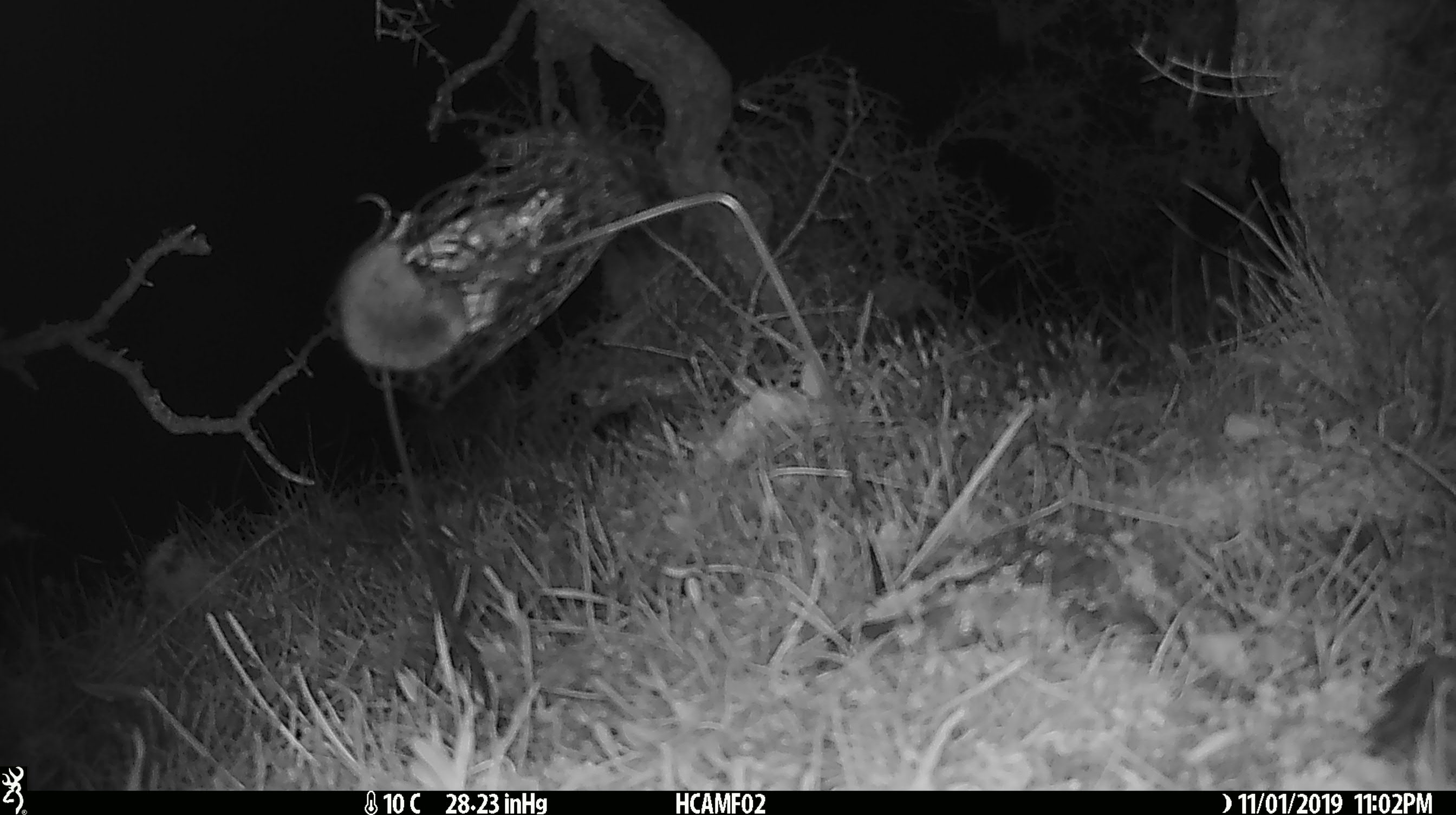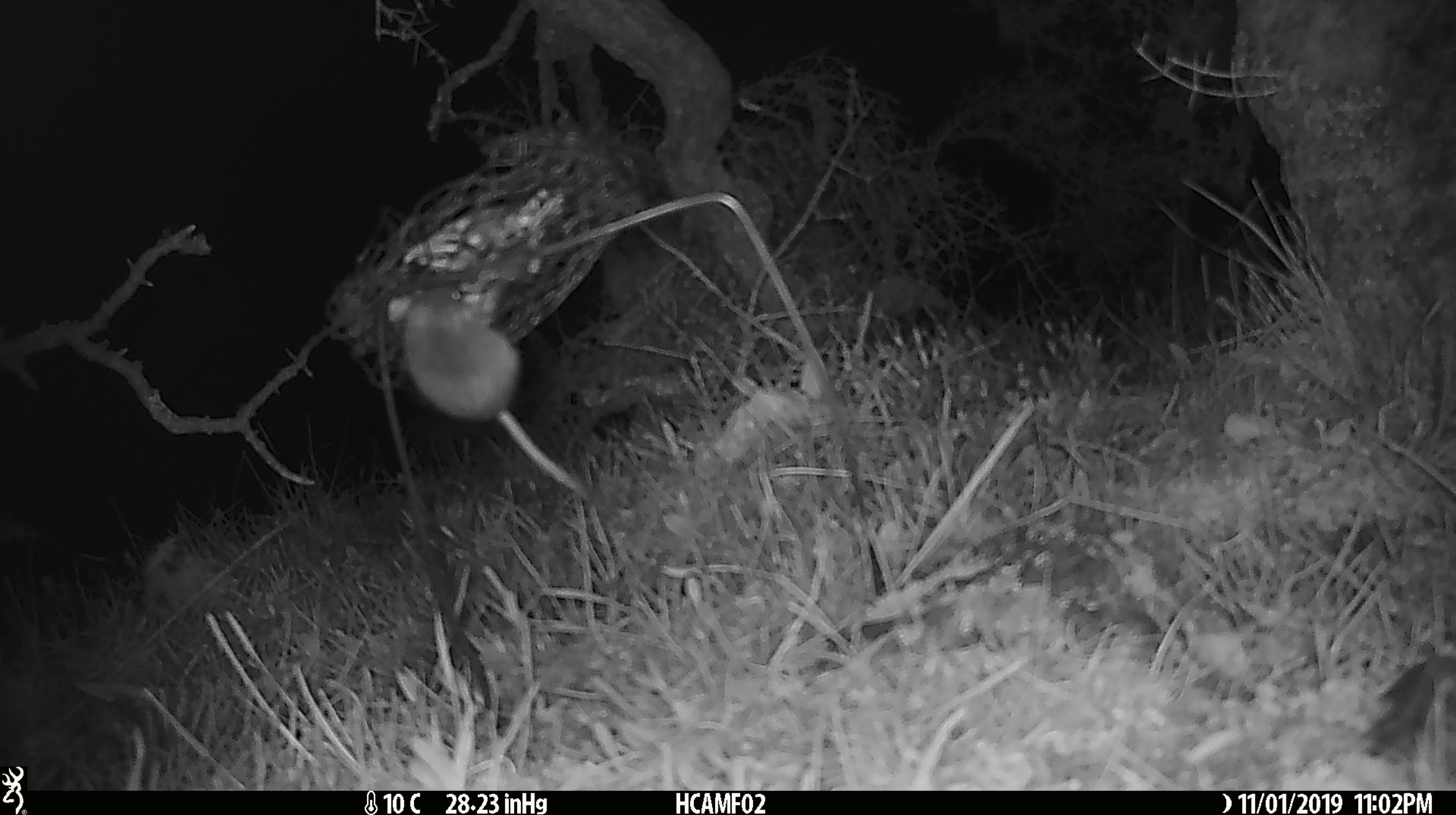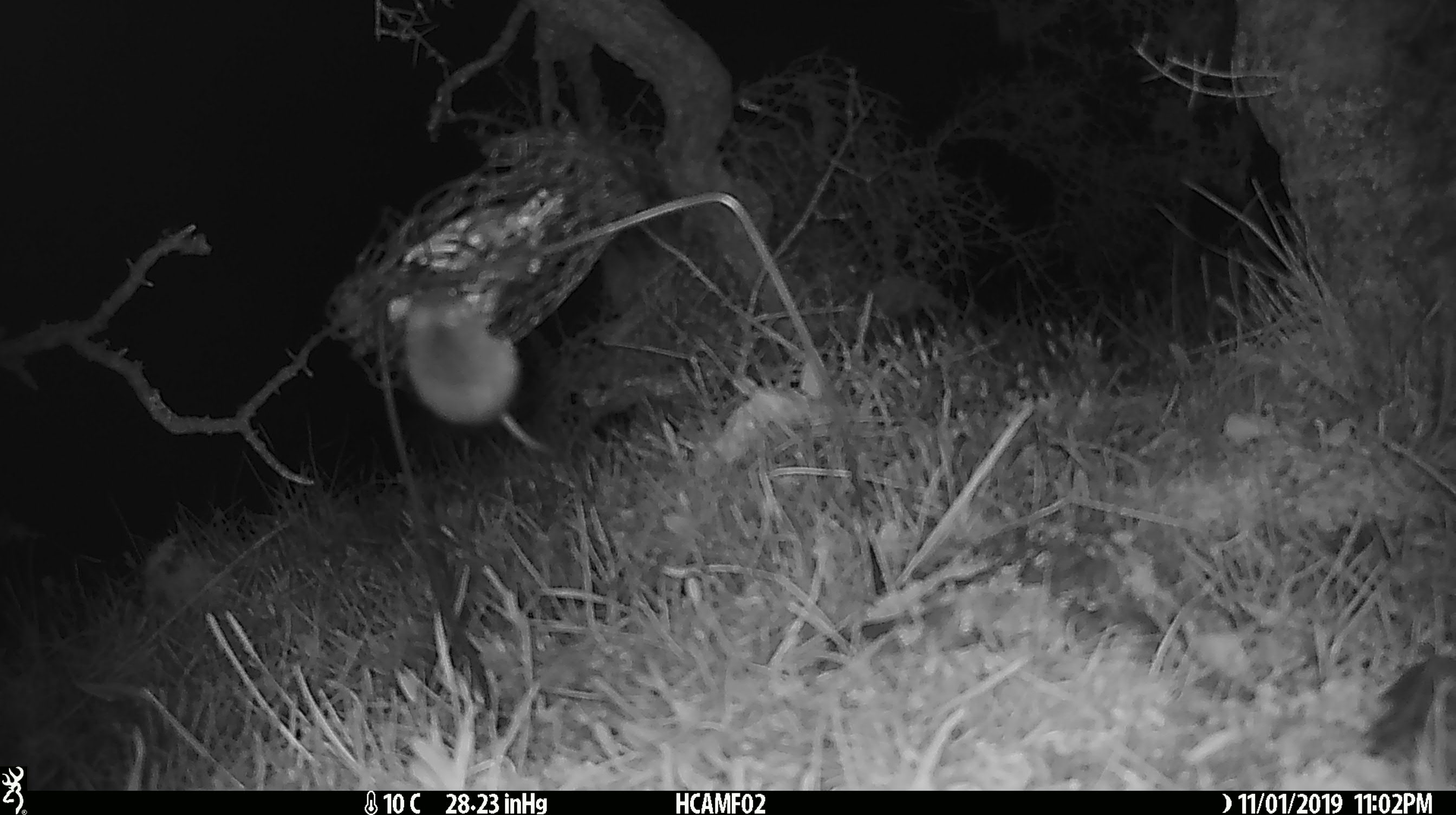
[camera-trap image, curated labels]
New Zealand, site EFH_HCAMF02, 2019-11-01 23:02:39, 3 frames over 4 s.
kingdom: Animalia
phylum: Chordata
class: Mammalia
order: Rodentia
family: Muridae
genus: Mus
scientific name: Mus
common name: mouse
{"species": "mouse (Mus)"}